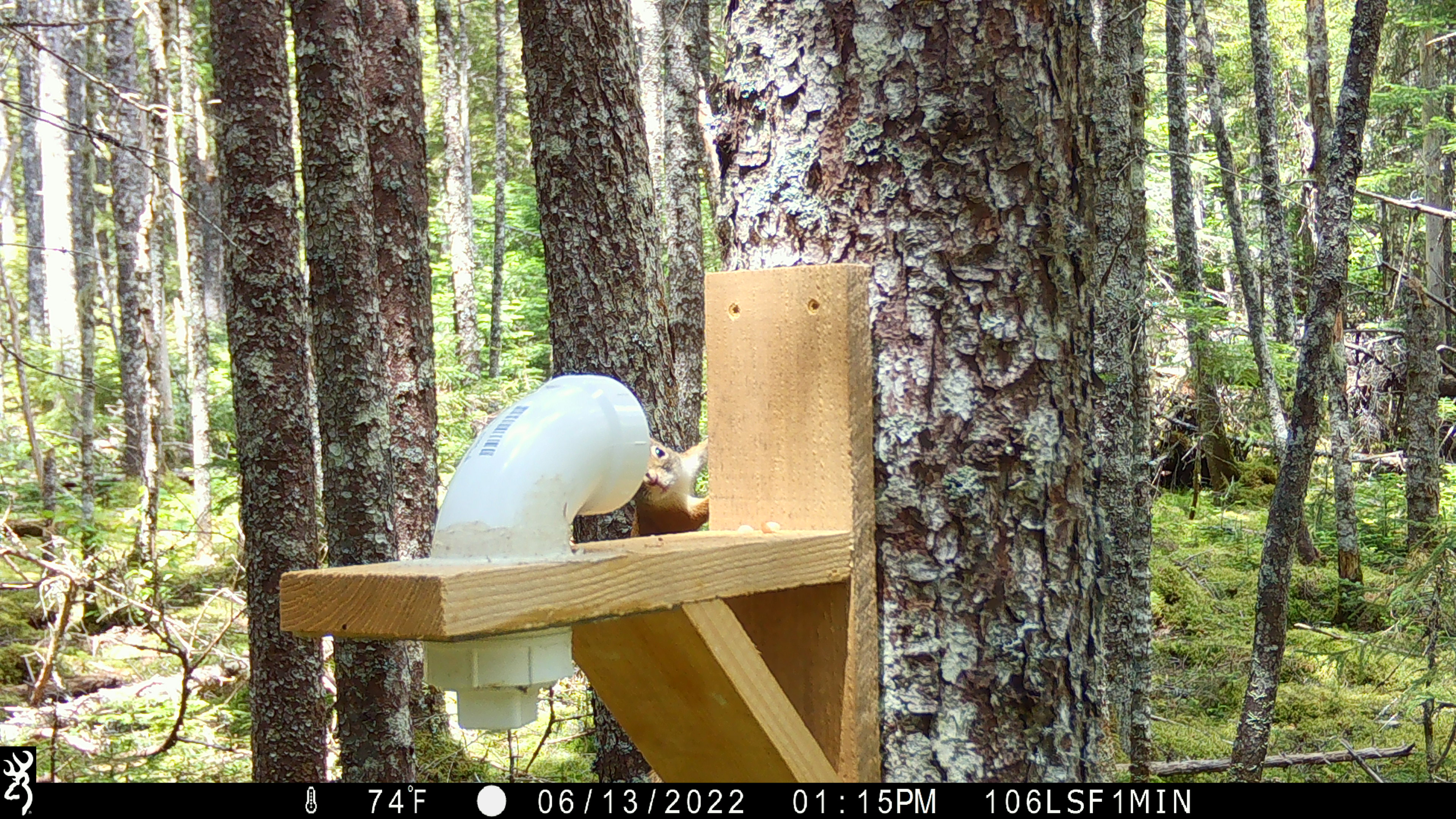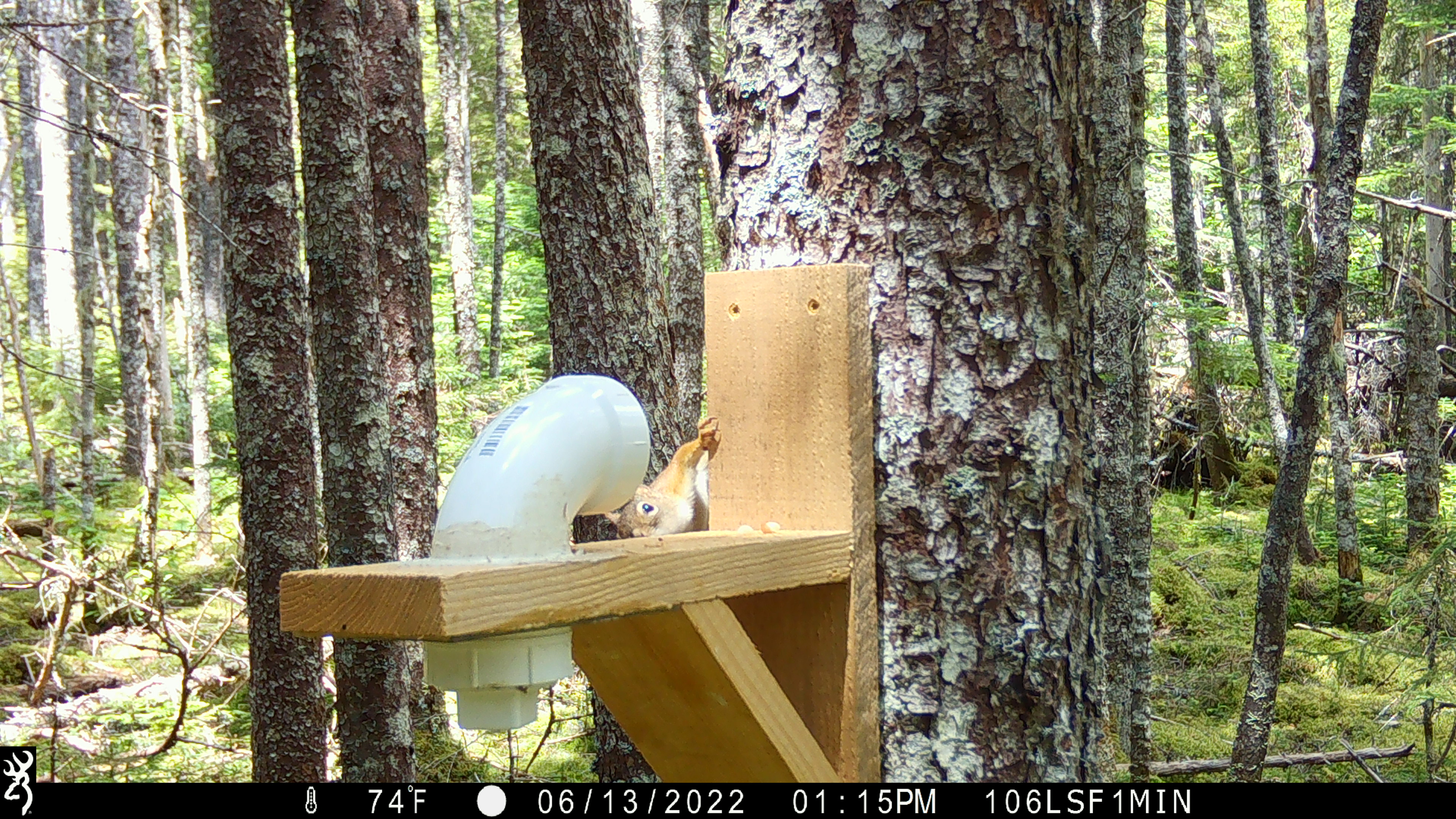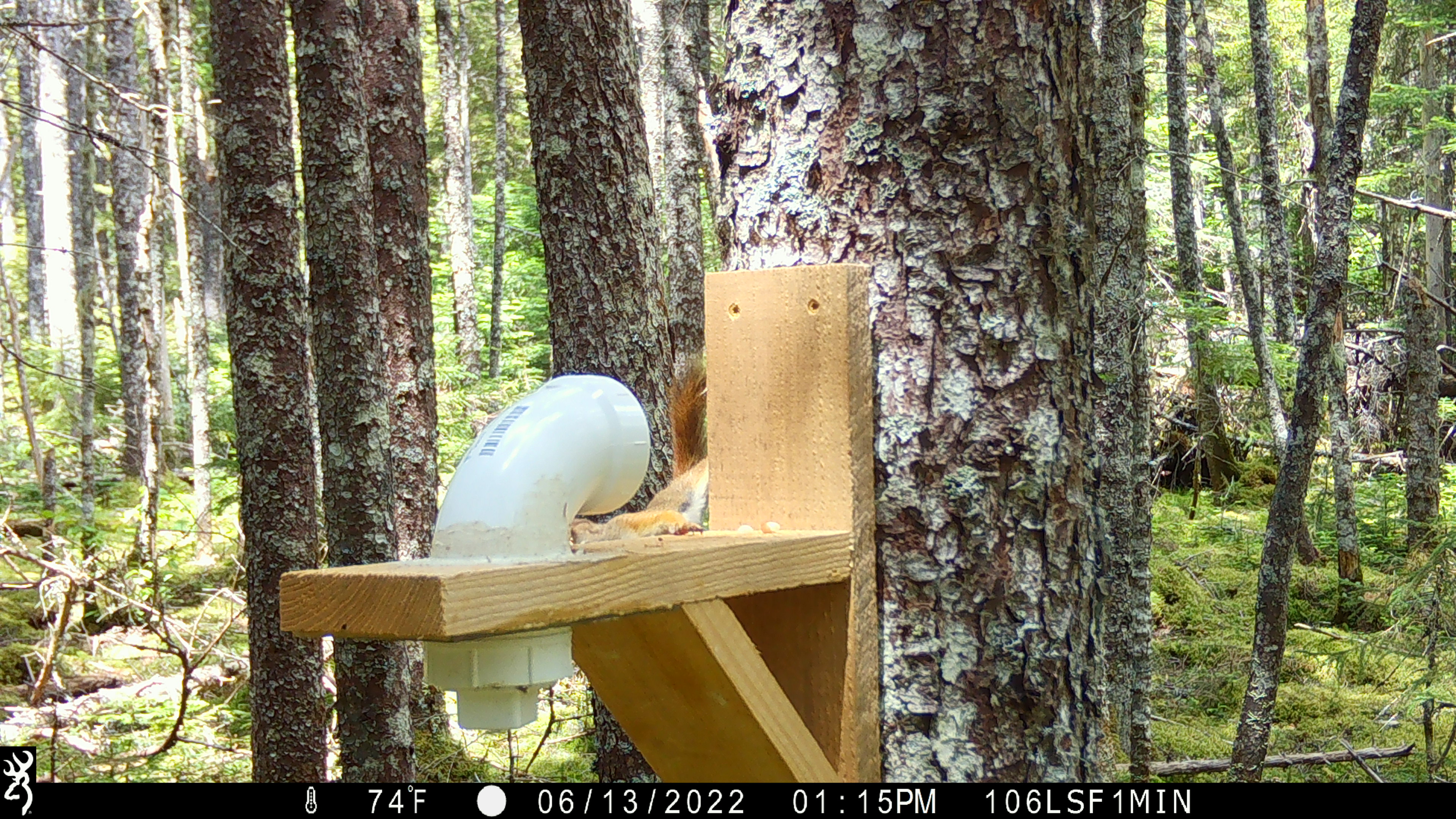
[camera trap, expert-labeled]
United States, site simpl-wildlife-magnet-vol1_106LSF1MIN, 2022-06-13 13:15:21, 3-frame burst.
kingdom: Animalia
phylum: Chordata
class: Mammalia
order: Rodentia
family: Sciuridae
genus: Tamiasciurus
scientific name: Tamiasciurus hudsonicus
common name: red squirrel